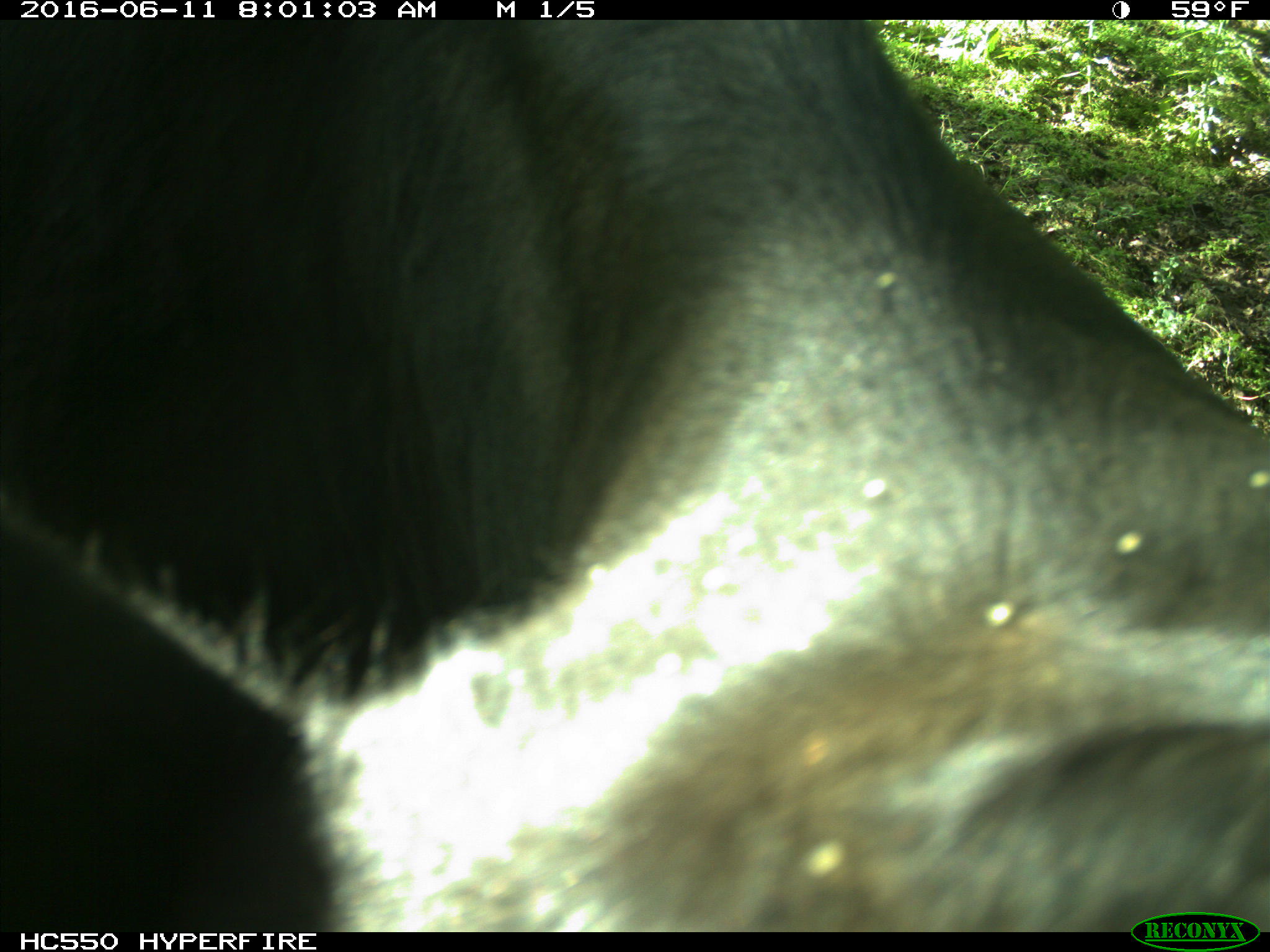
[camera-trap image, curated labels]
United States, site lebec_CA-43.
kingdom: Animalia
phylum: Chordata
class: Mammalia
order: Artiodactyla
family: Bovidae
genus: Bos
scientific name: Bos taurus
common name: domestic cow